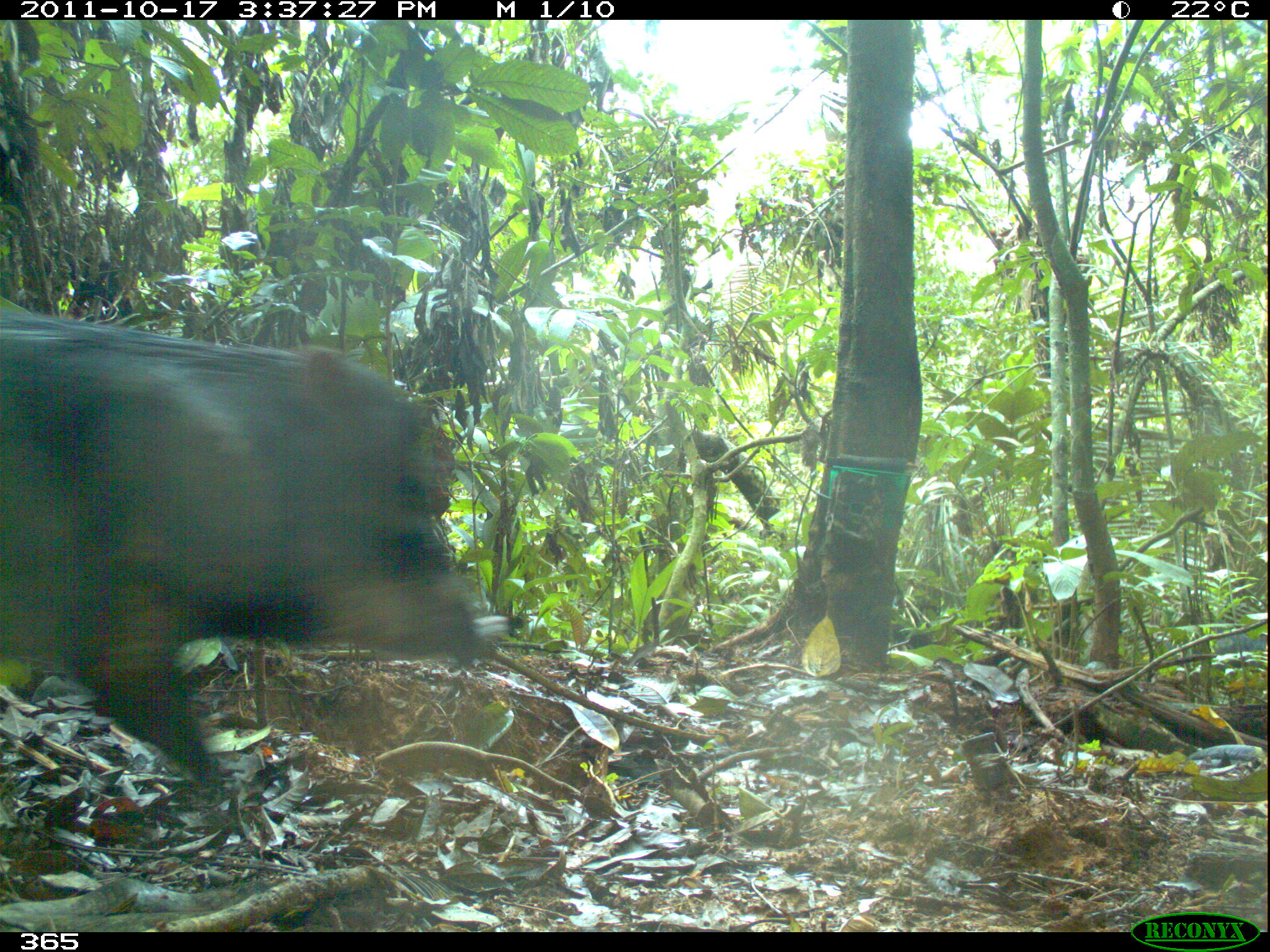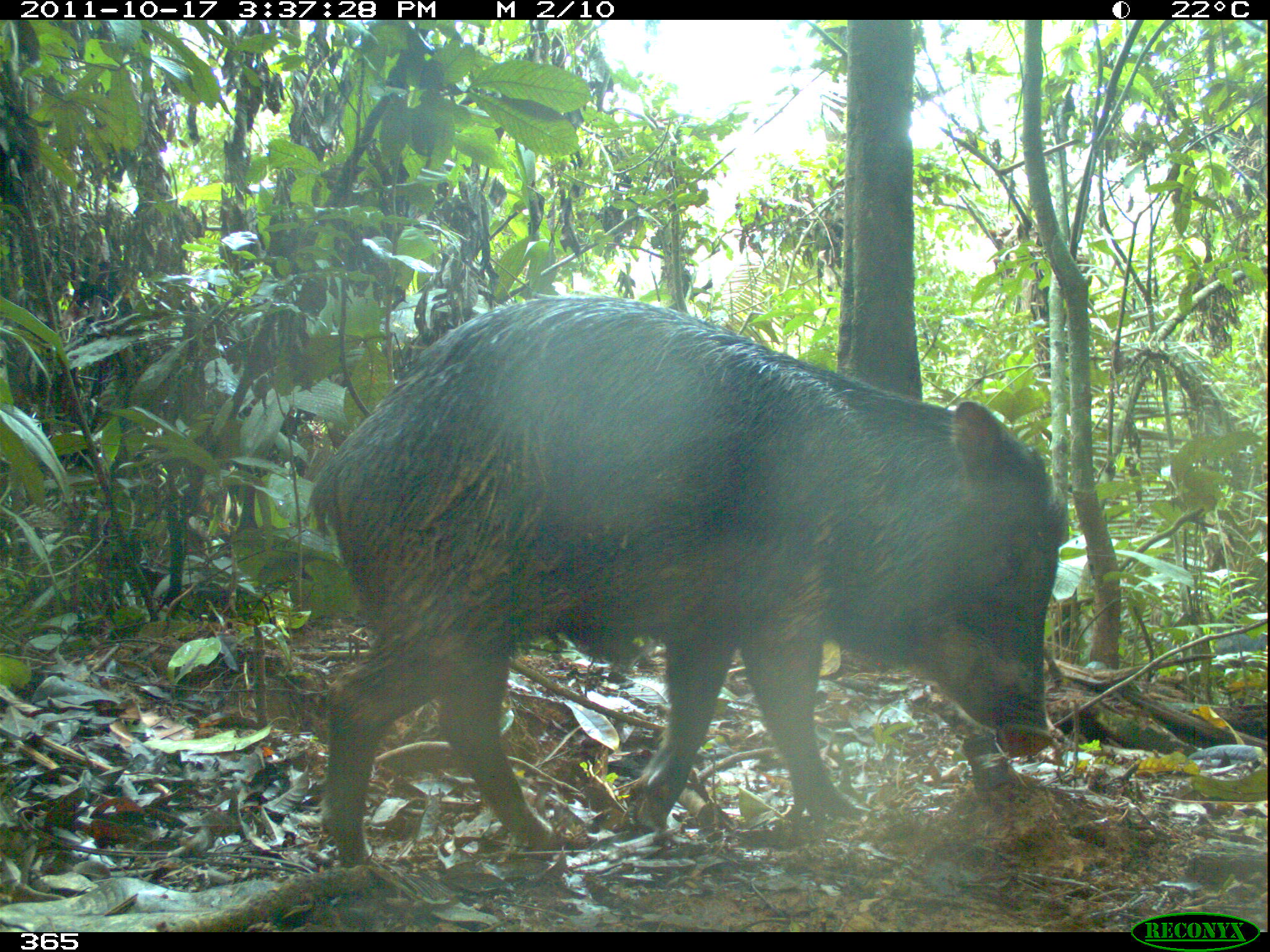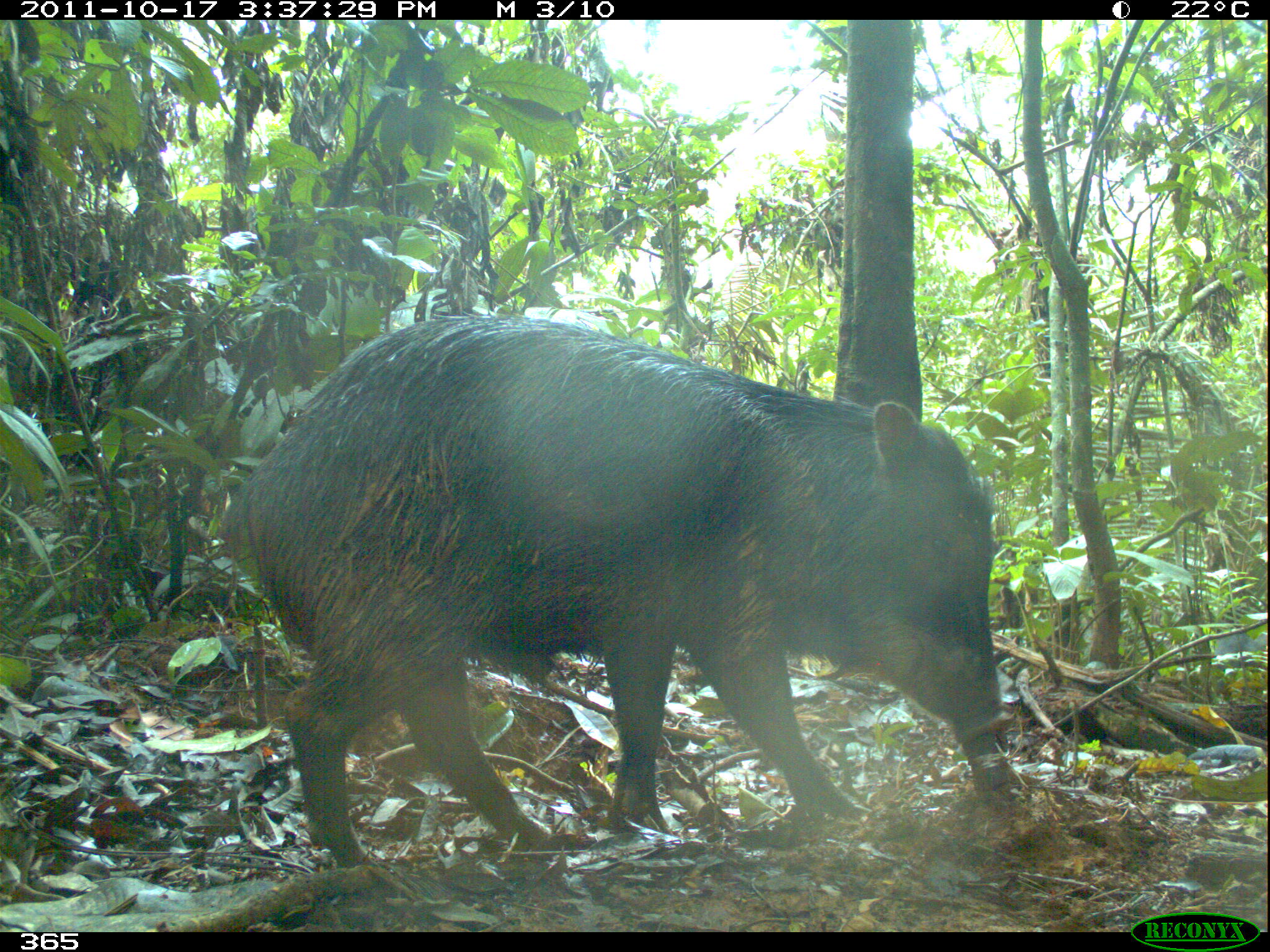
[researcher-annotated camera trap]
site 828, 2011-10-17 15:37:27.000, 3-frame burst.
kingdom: Animalia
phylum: Chordata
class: Mammalia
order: Artiodactyla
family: Tayassuidae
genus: Tayassu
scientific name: Tayassu pecari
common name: white-lipped peccary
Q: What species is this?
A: Tayassu pecari (white-lipped peccary).